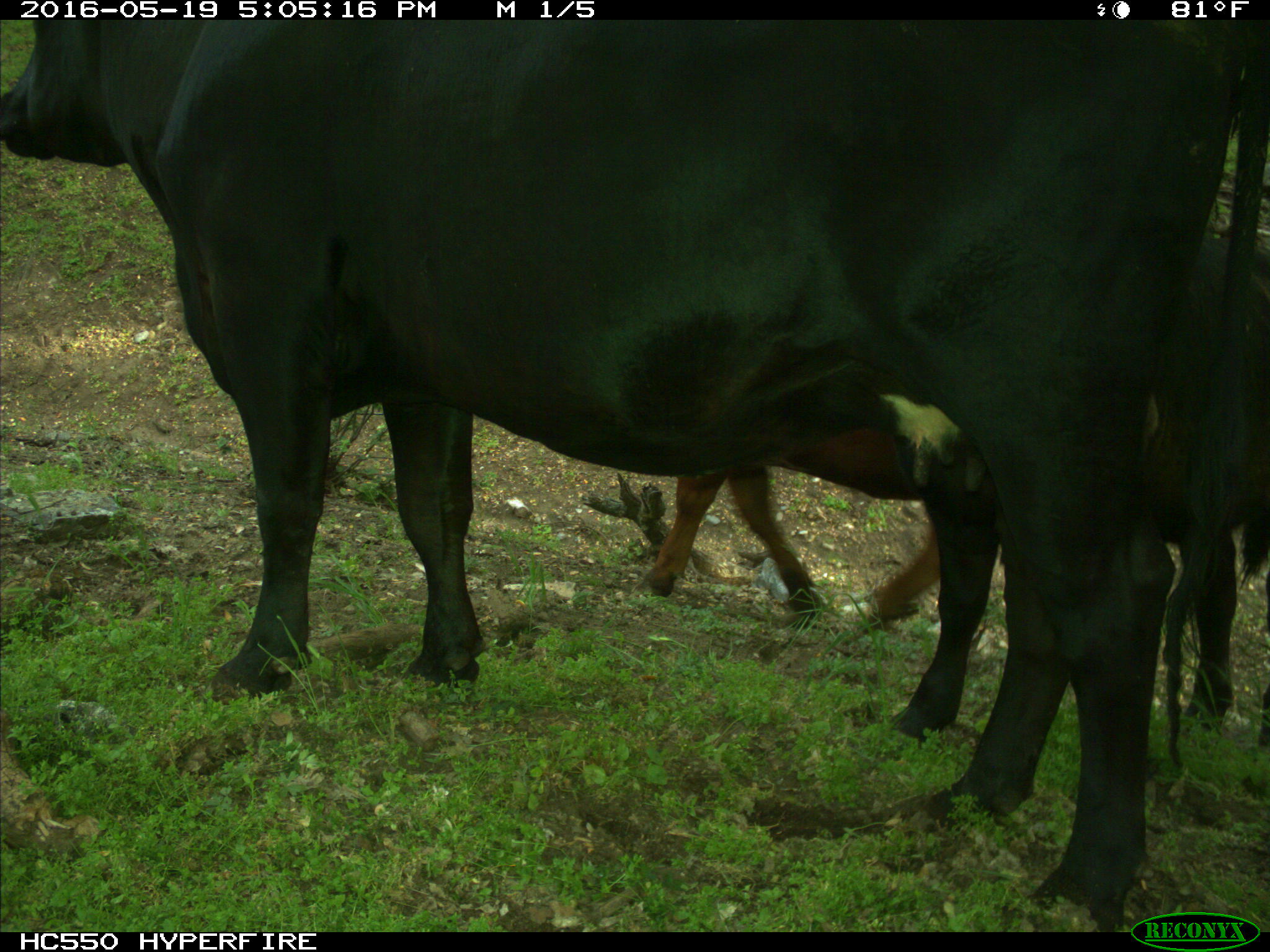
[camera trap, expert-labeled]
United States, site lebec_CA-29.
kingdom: Animalia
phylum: Chordata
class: Mammalia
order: Artiodactyla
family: Bovidae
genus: Bos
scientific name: Bos taurus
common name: domestic cow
Bos taurus (domestic cow).